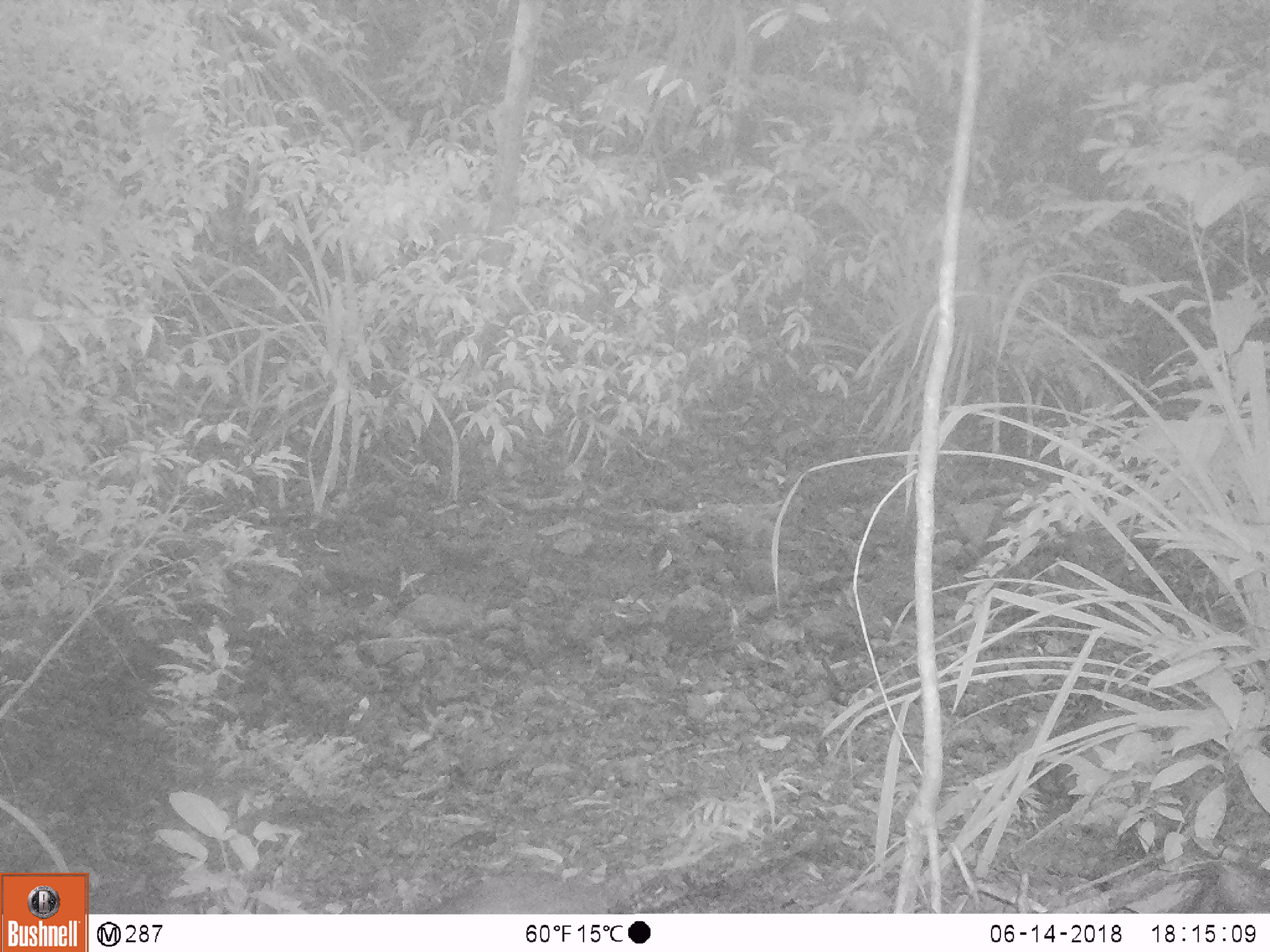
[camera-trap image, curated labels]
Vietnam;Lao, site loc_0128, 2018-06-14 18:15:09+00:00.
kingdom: Animalia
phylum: Chordata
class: Mammalia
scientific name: Mammalia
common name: mammal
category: unidentified small mammal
Unidentified small mammal (mammal) (Mammalia). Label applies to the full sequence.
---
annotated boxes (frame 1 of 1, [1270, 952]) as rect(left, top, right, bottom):
unidentified small mammal: rect(419, 871, 609, 913)